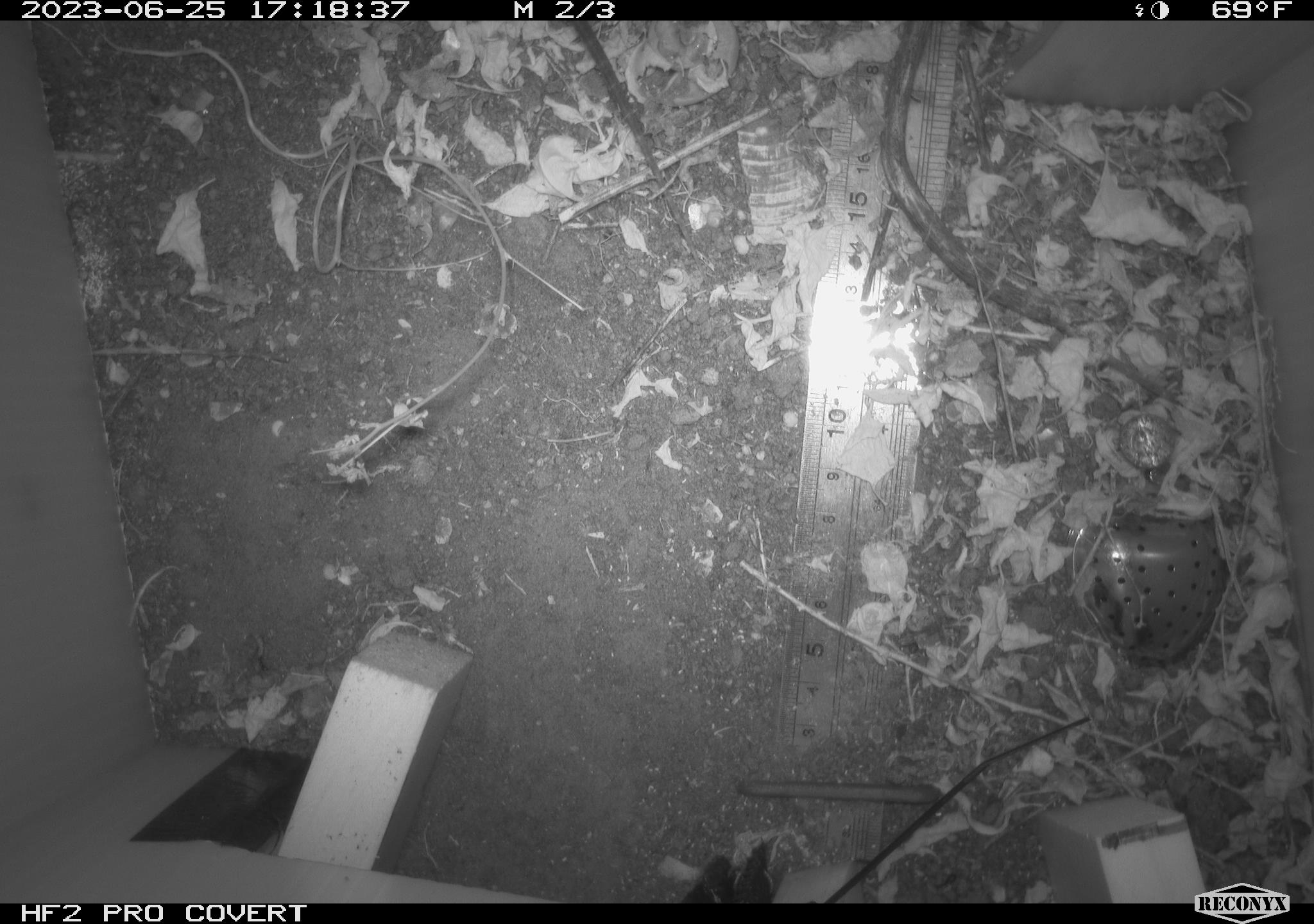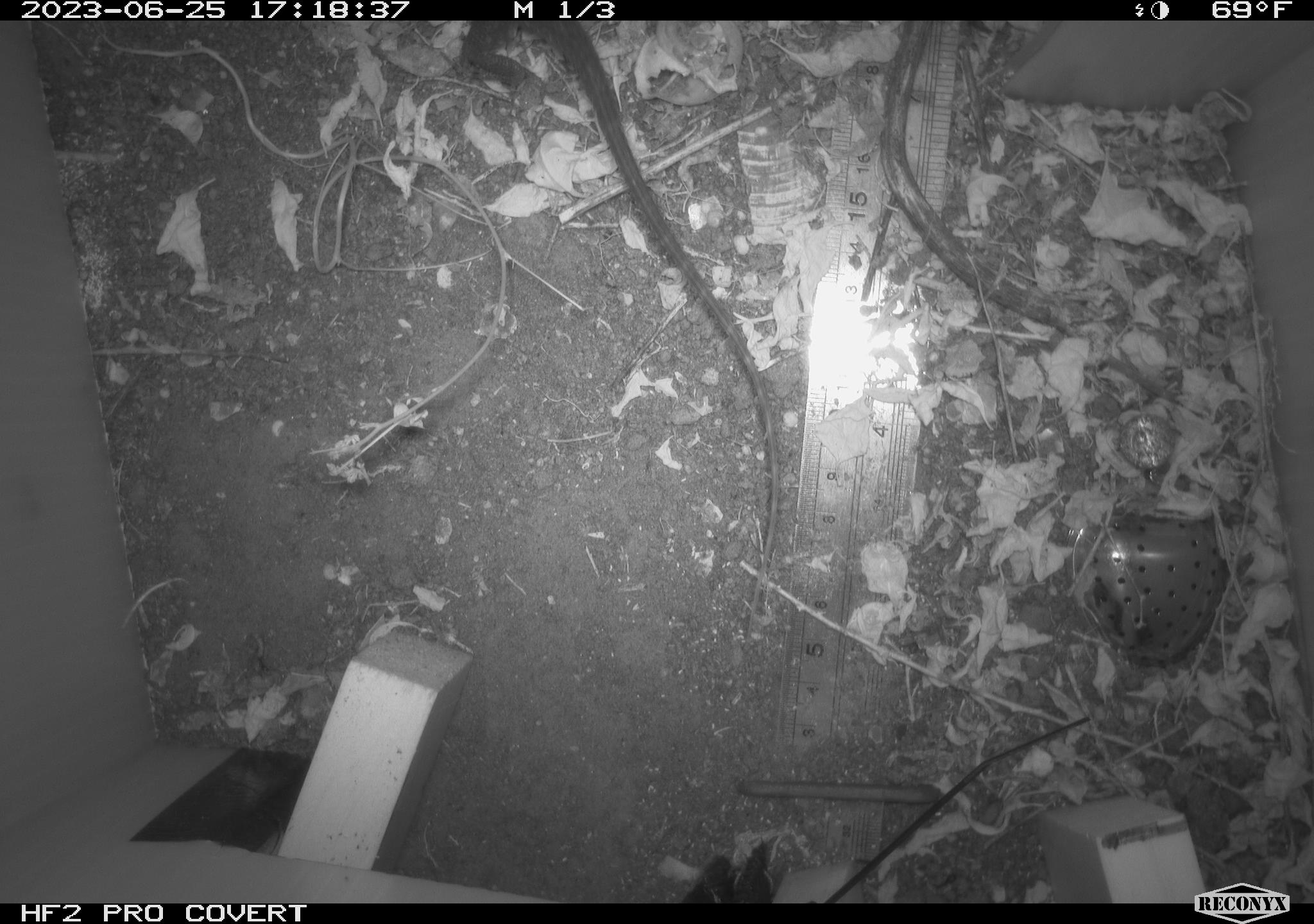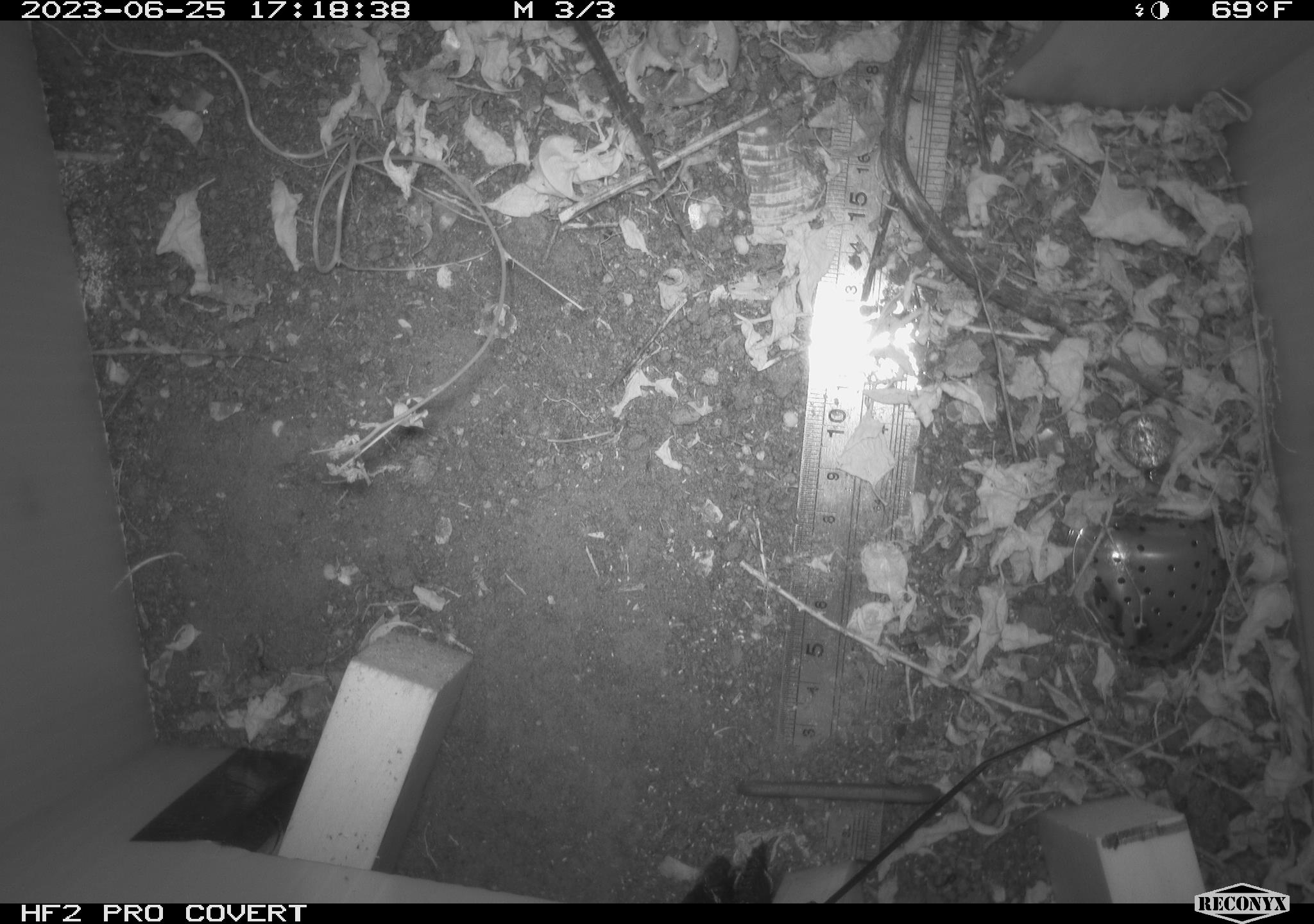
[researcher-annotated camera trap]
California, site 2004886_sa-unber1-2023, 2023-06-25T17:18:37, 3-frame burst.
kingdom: Animalia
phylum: Chordata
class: Reptilia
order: Squamata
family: Phrynosomatidae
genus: Sceloporus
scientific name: Sceloporus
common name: spiny lizards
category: sceloporus species